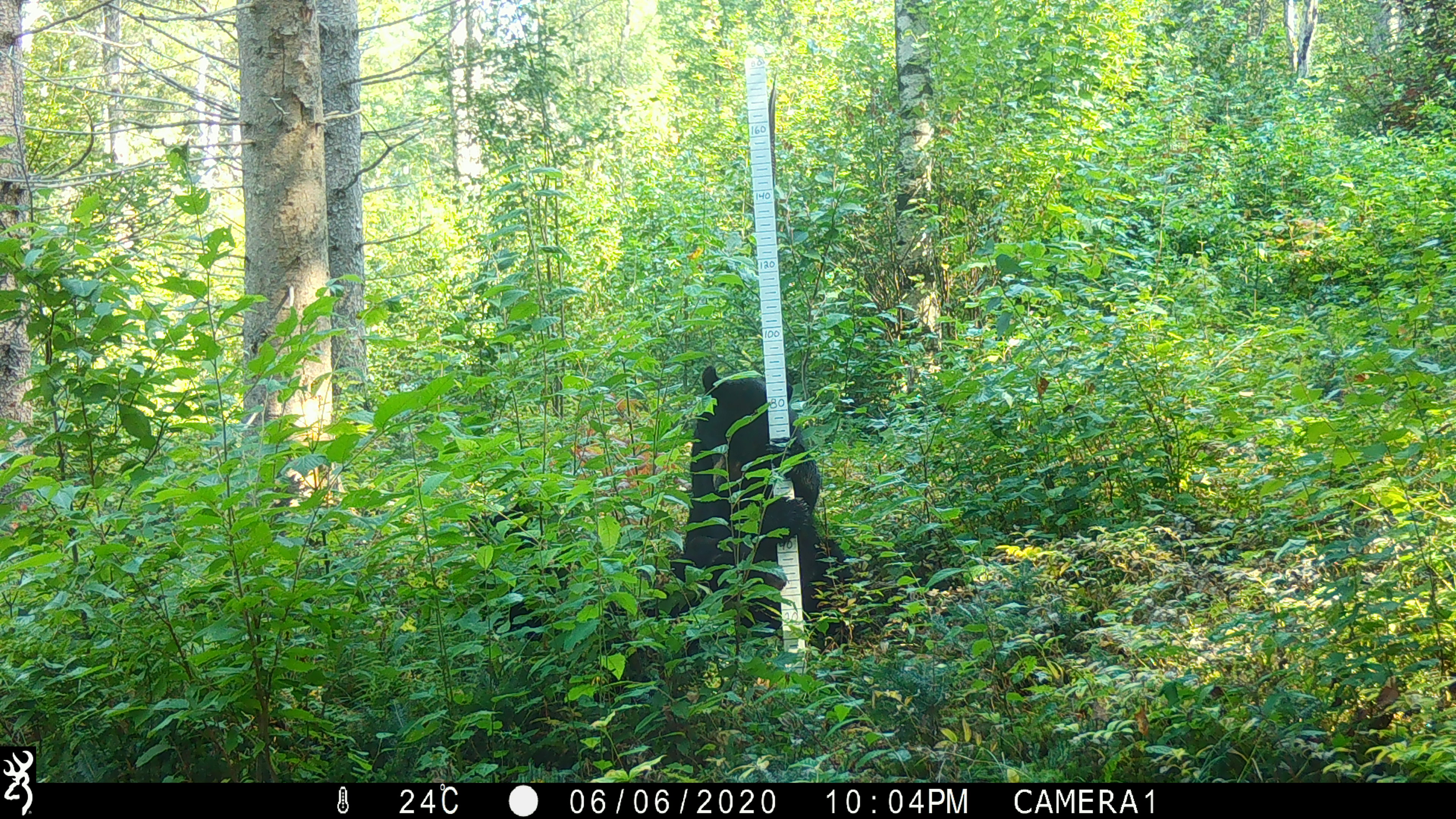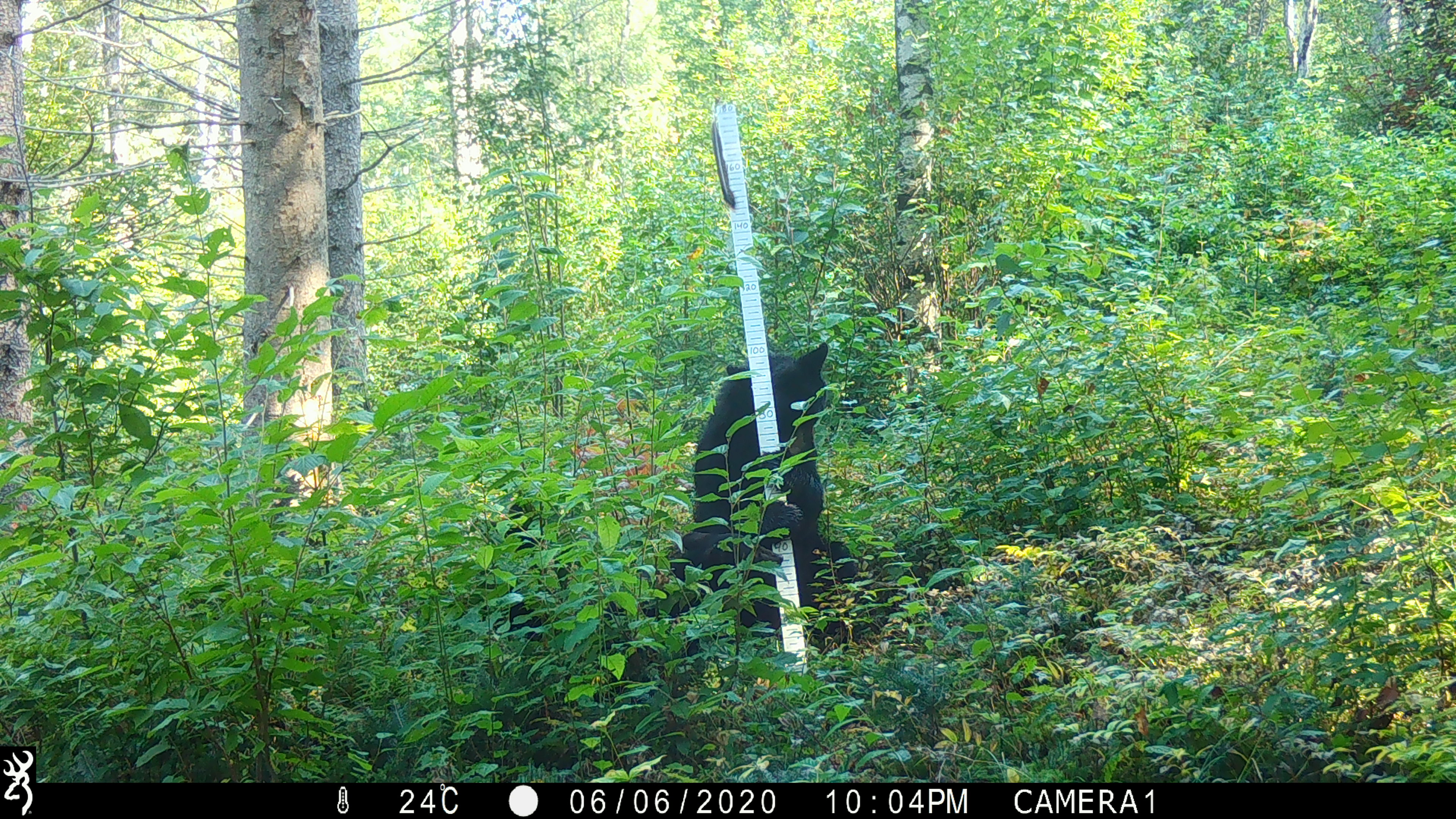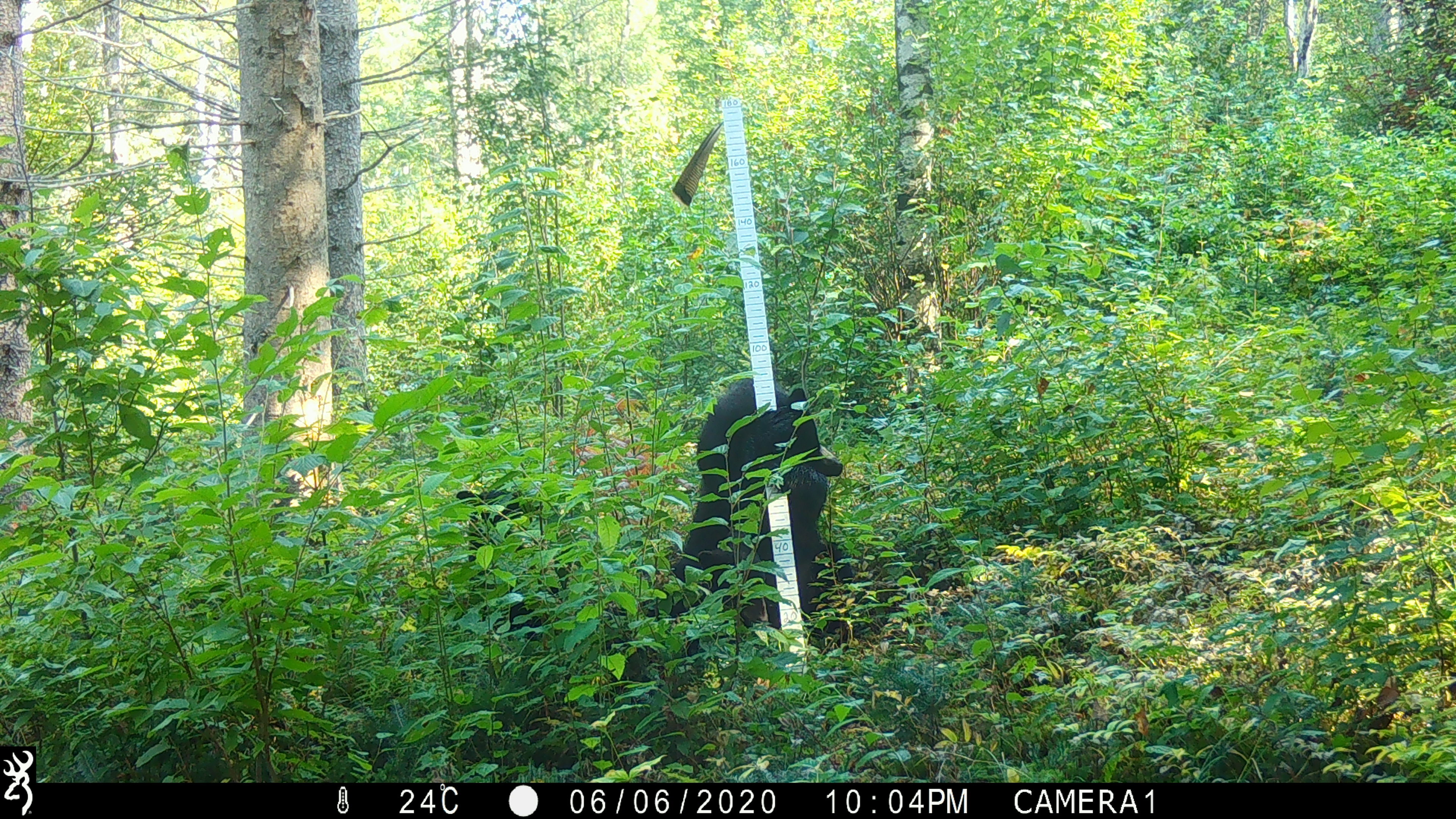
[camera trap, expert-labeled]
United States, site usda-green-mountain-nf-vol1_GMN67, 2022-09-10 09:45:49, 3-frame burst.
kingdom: Animalia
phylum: Chordata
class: Mammalia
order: Carnivora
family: Ursidae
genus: Ursus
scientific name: Ursus americanus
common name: black bear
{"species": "black bear (Ursus americanus)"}